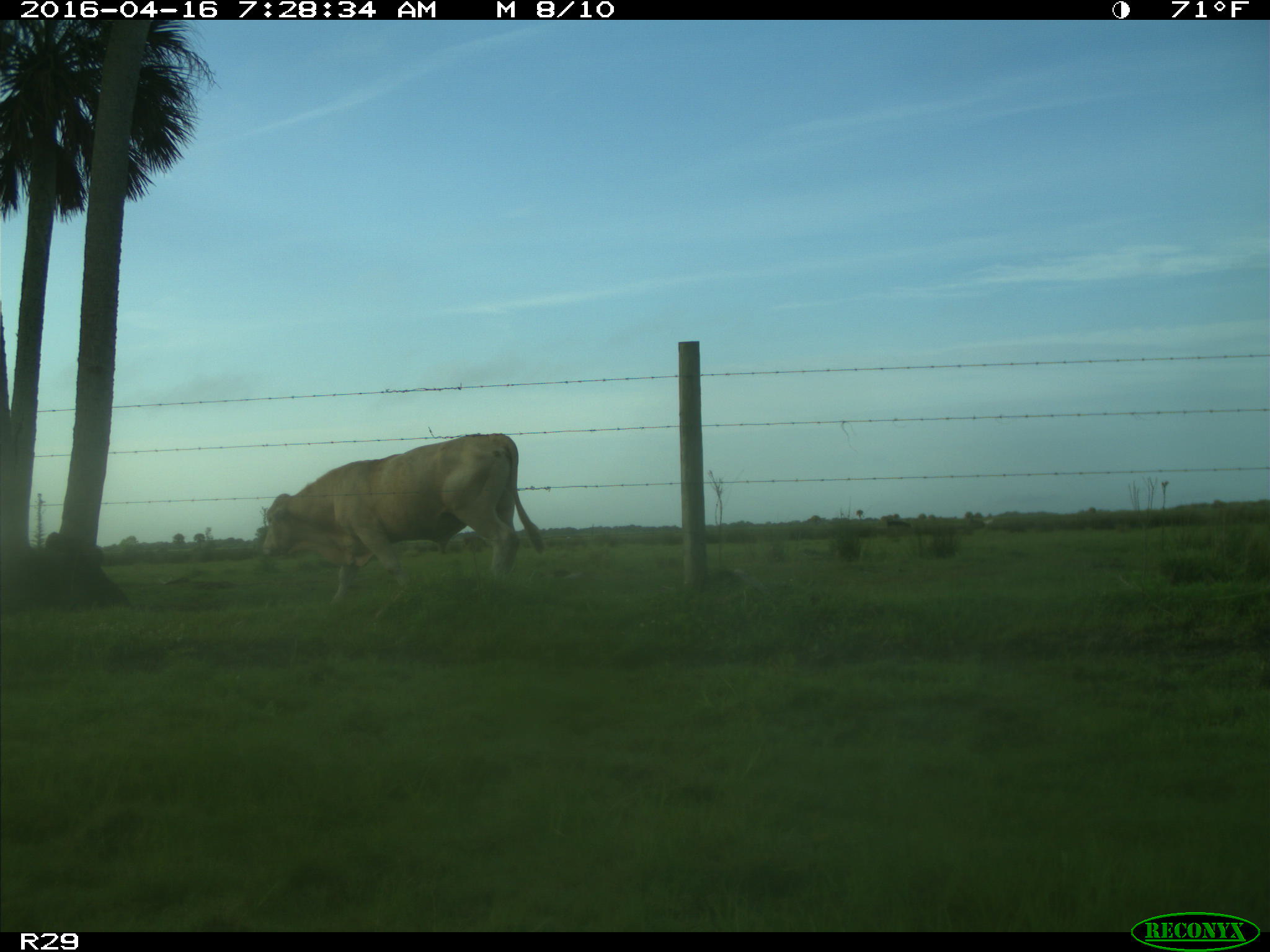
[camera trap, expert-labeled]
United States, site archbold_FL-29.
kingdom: Animalia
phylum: Chordata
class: Mammalia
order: Artiodactyla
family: Bovidae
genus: Bos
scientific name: Bos taurus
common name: domestic cow